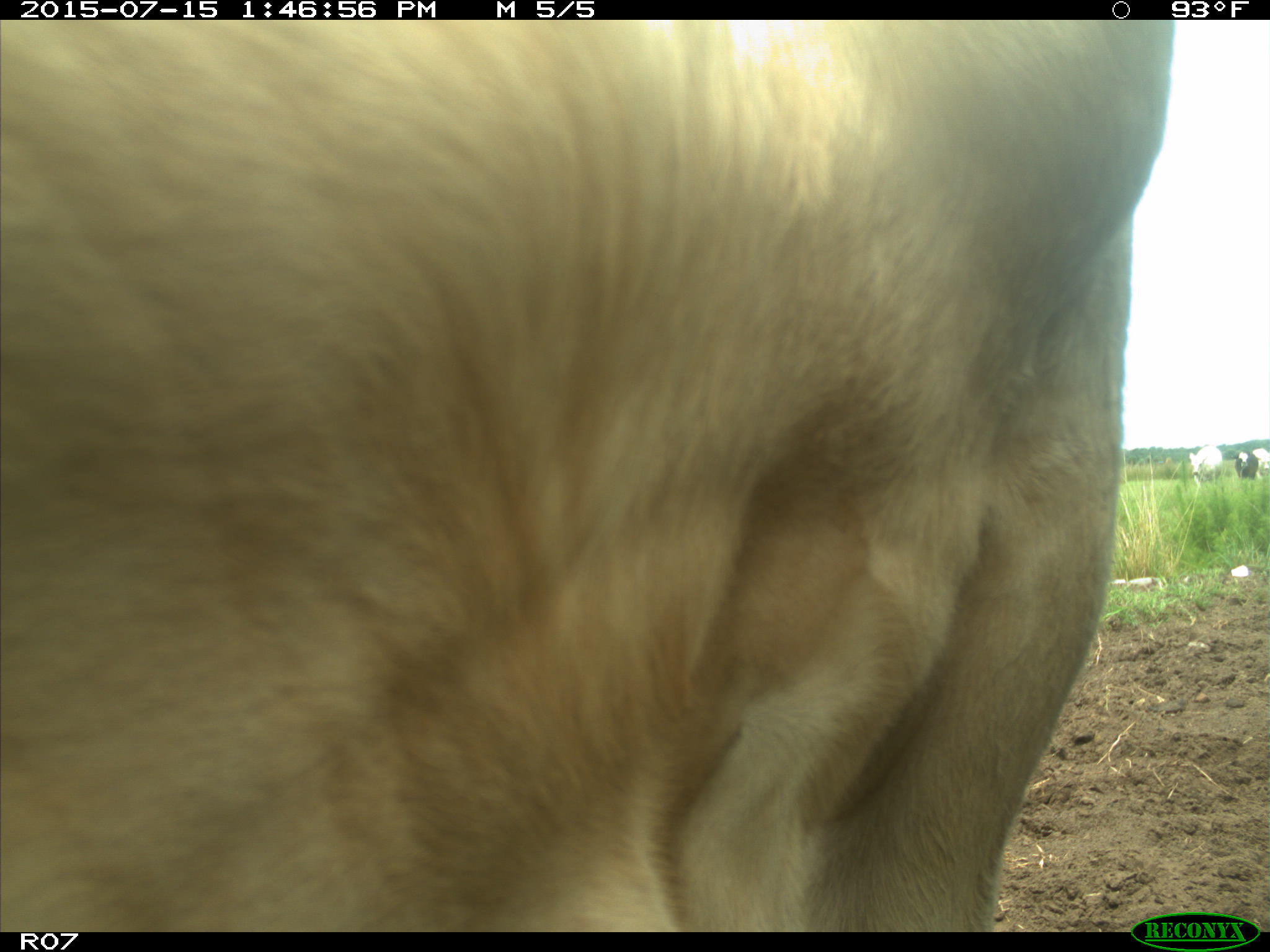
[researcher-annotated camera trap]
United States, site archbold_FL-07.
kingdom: Animalia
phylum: Chordata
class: Mammalia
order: Artiodactyla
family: Bovidae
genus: Bos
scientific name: Bos taurus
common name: domestic cow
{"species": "Bos taurus (domestic cow)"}